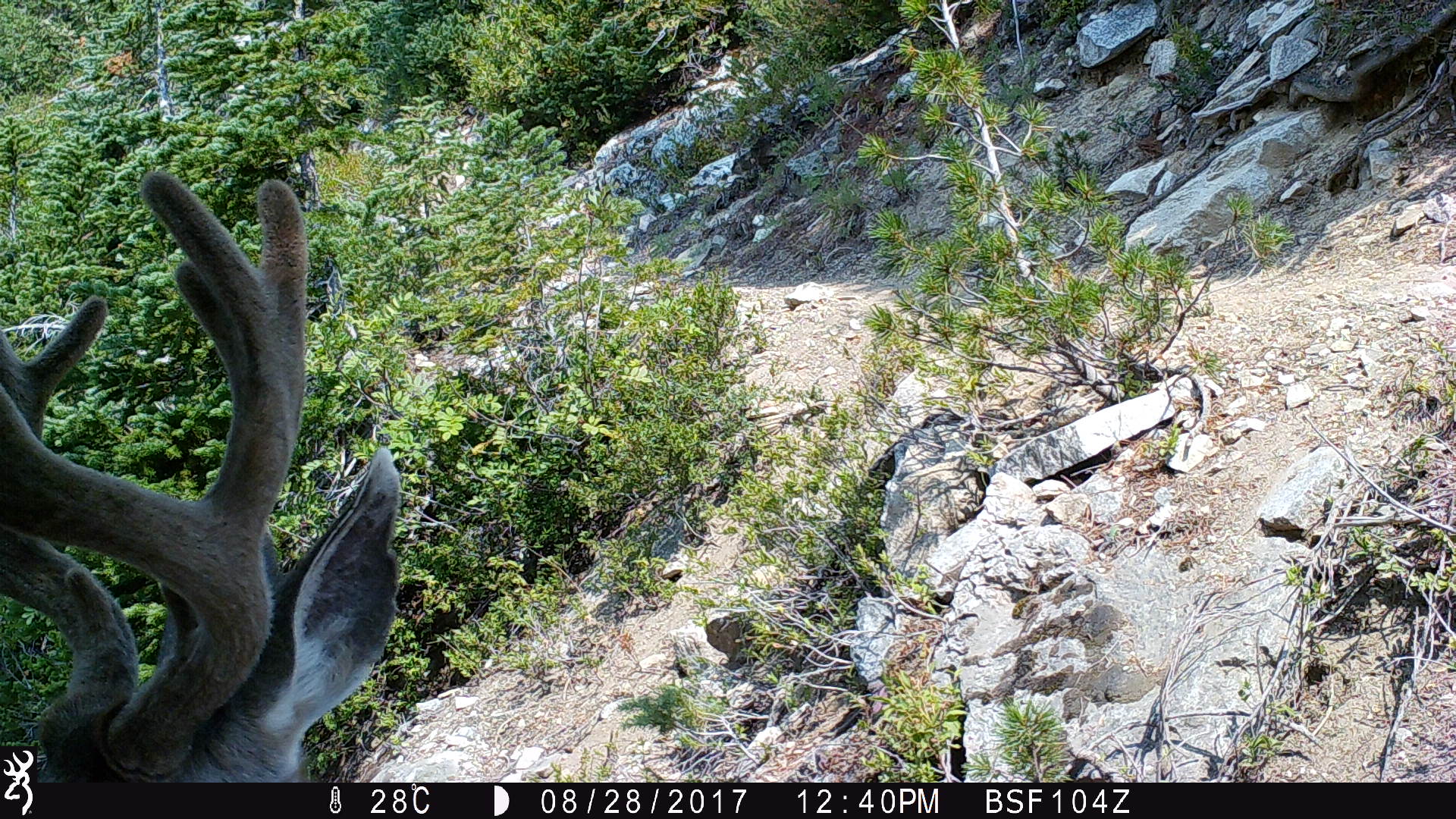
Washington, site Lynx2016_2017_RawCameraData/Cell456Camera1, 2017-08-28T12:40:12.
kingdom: Animalia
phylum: Chordata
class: Mammalia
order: Artiodactyla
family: Cervidae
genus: Odocoileus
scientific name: Odocoileus hemionus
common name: mule deer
Odocoileus hemionus (mule deer). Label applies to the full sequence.